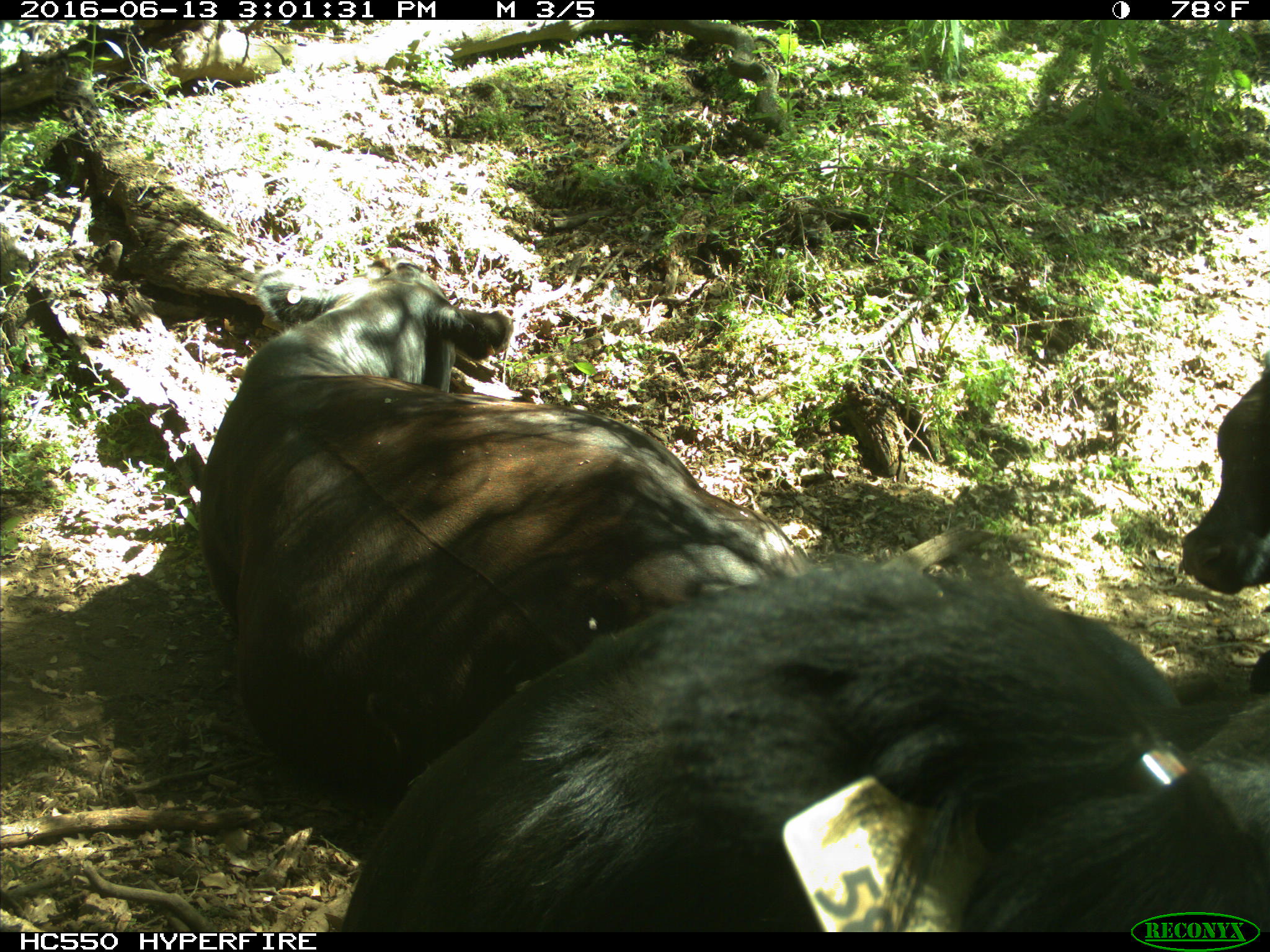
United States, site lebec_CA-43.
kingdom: Animalia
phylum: Chordata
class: Mammalia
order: Artiodactyla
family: Bovidae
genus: Bos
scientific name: Bos taurus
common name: domestic cow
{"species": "Bos taurus (domestic cow)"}